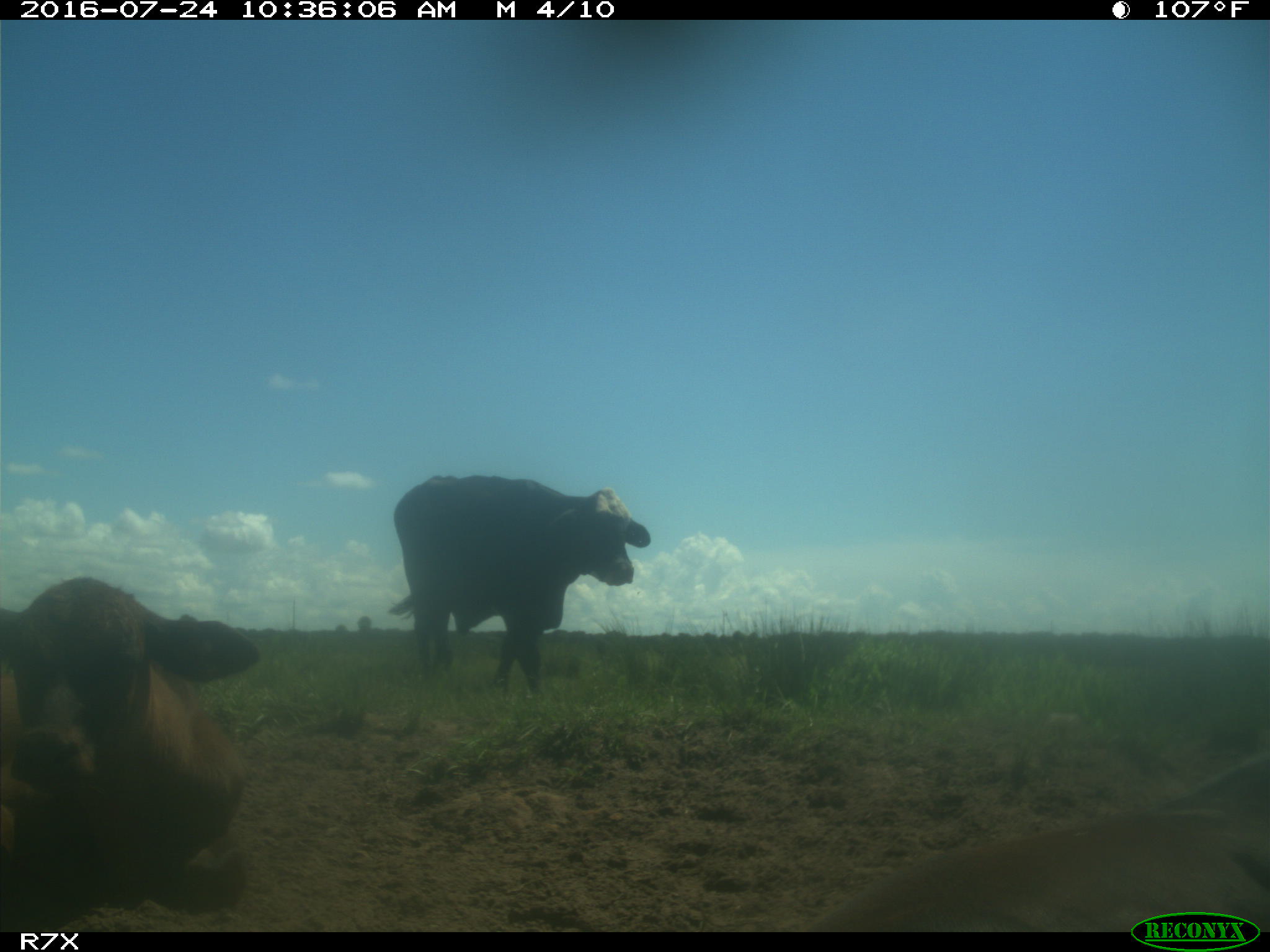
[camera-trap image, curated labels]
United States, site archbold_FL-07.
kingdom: Animalia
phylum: Chordata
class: Mammalia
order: Artiodactyla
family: Bovidae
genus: Bos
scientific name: Bos taurus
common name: domestic cow